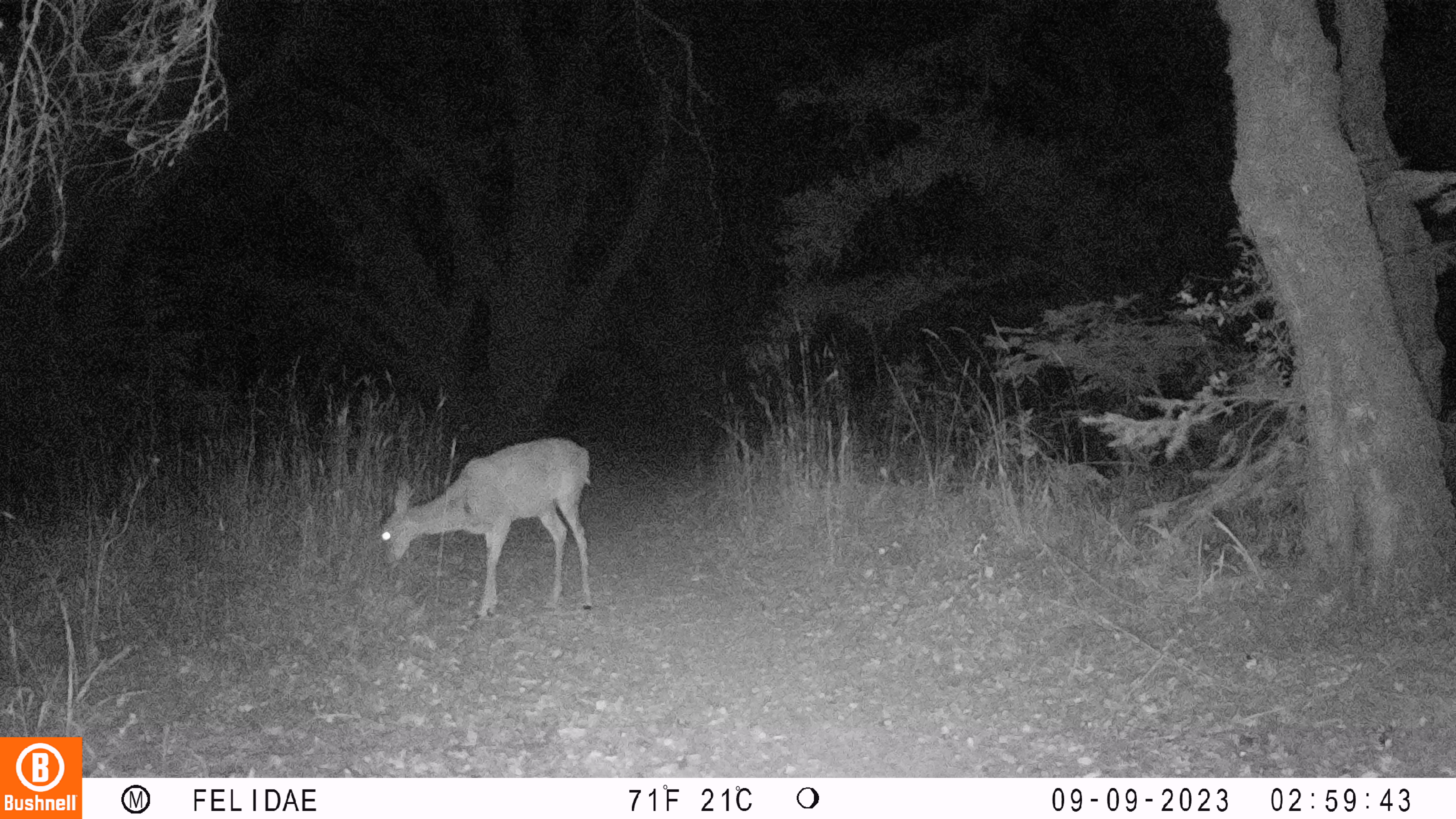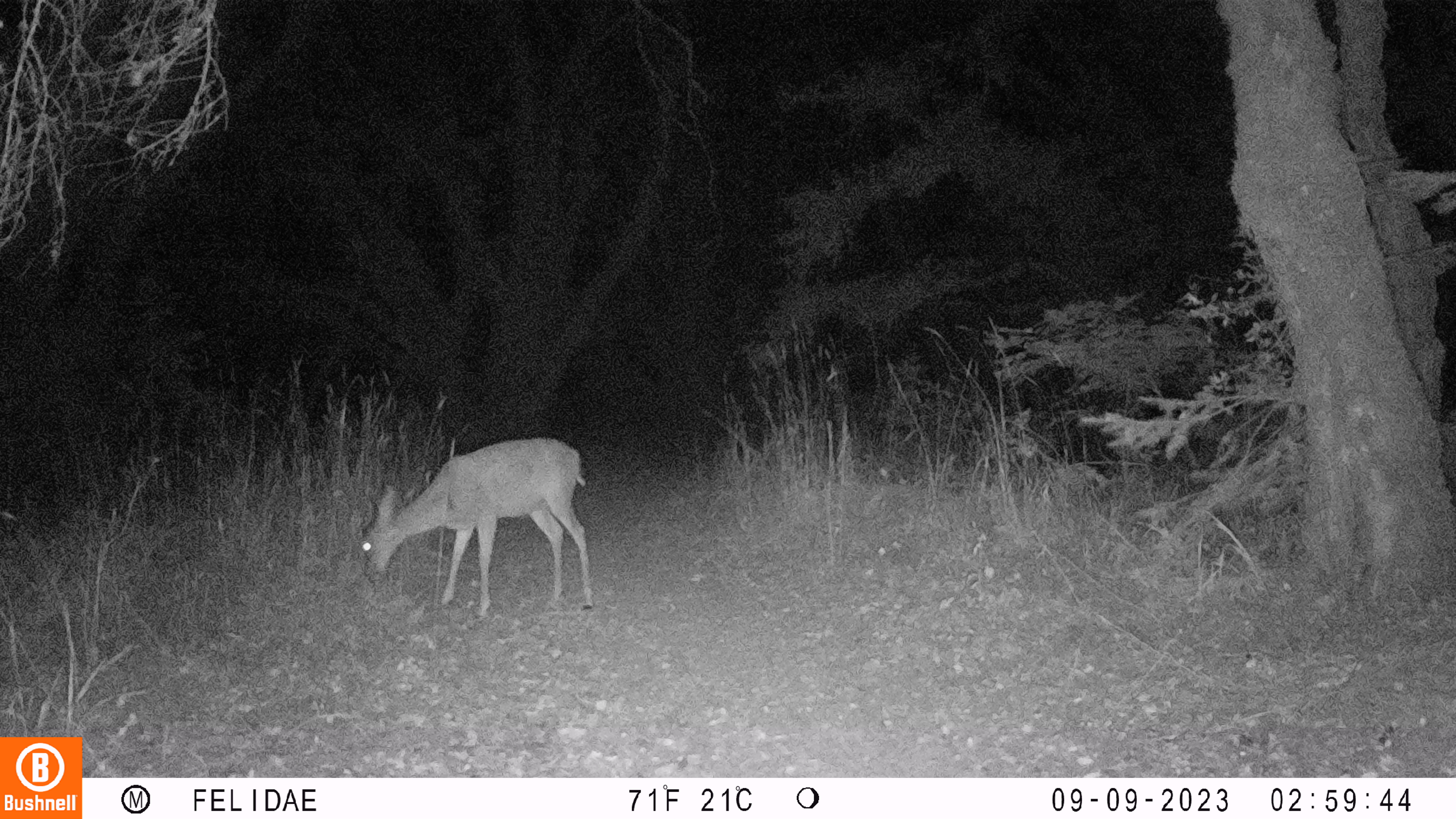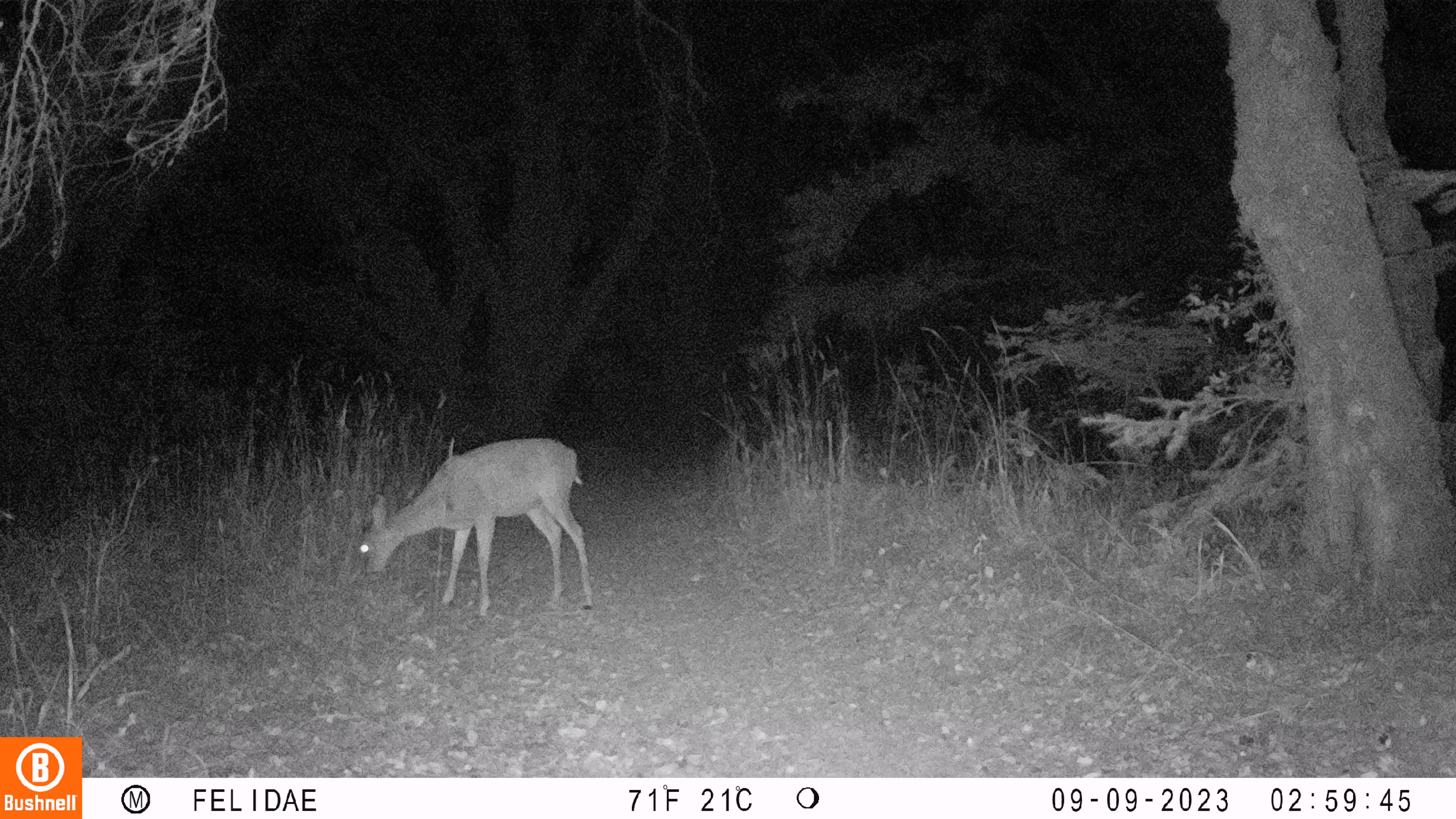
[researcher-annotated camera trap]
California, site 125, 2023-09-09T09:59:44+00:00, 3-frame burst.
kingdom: Animalia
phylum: Chordata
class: Mammalia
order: Artiodactyla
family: Cervidae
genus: Odocoileus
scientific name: Odocoileus hemionus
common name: mule deer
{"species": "mule deer (Odocoileus hemionus)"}